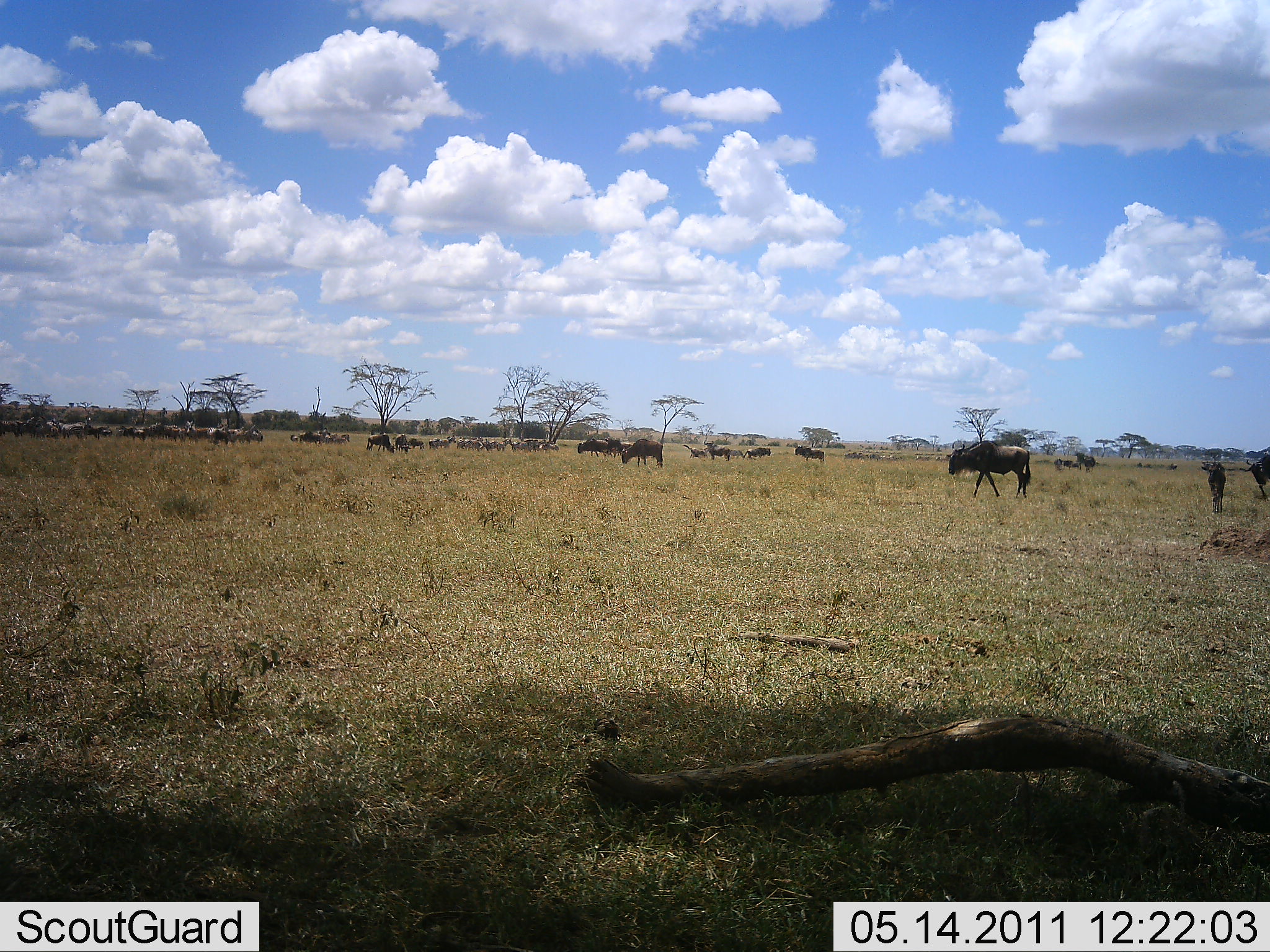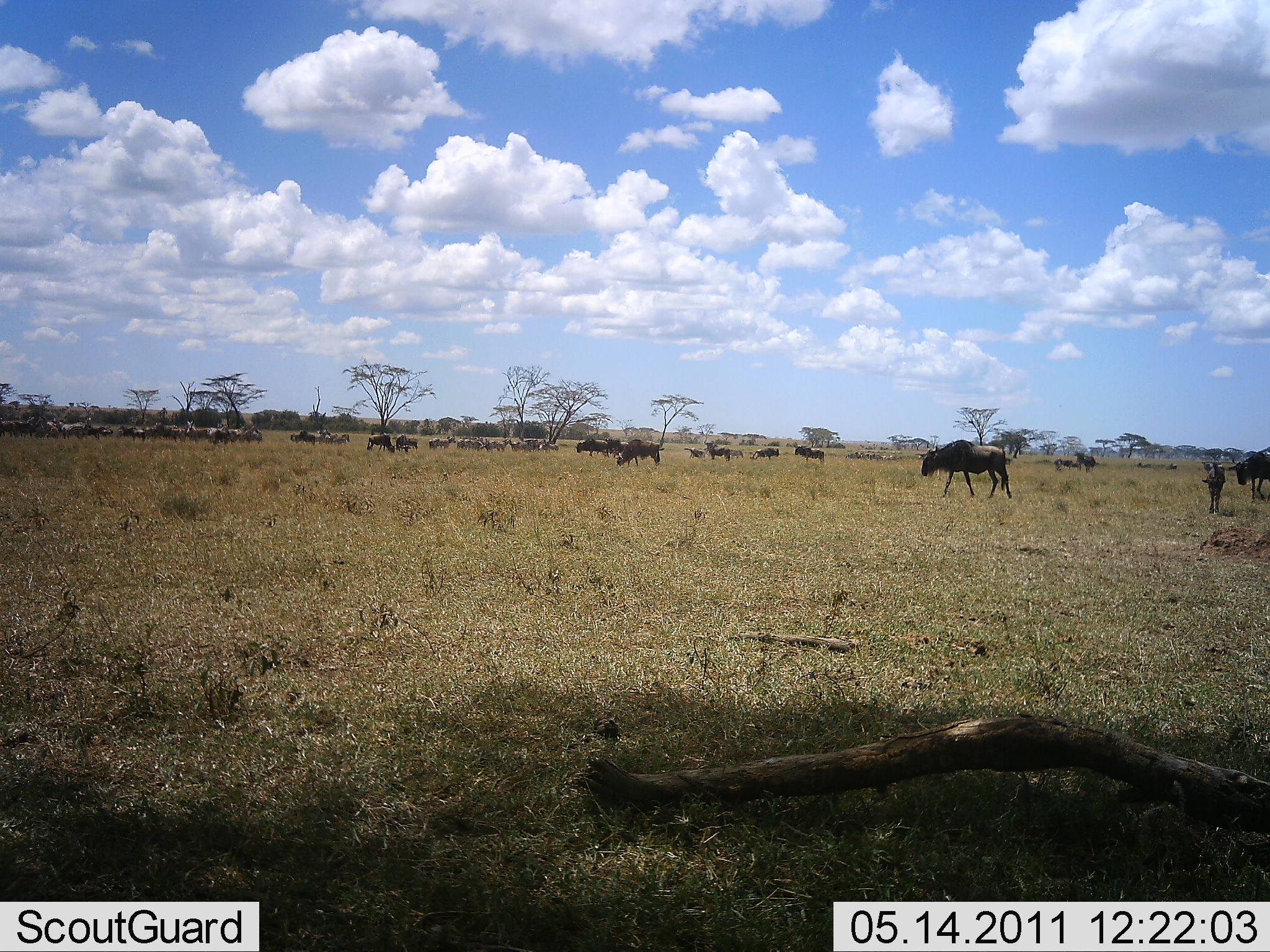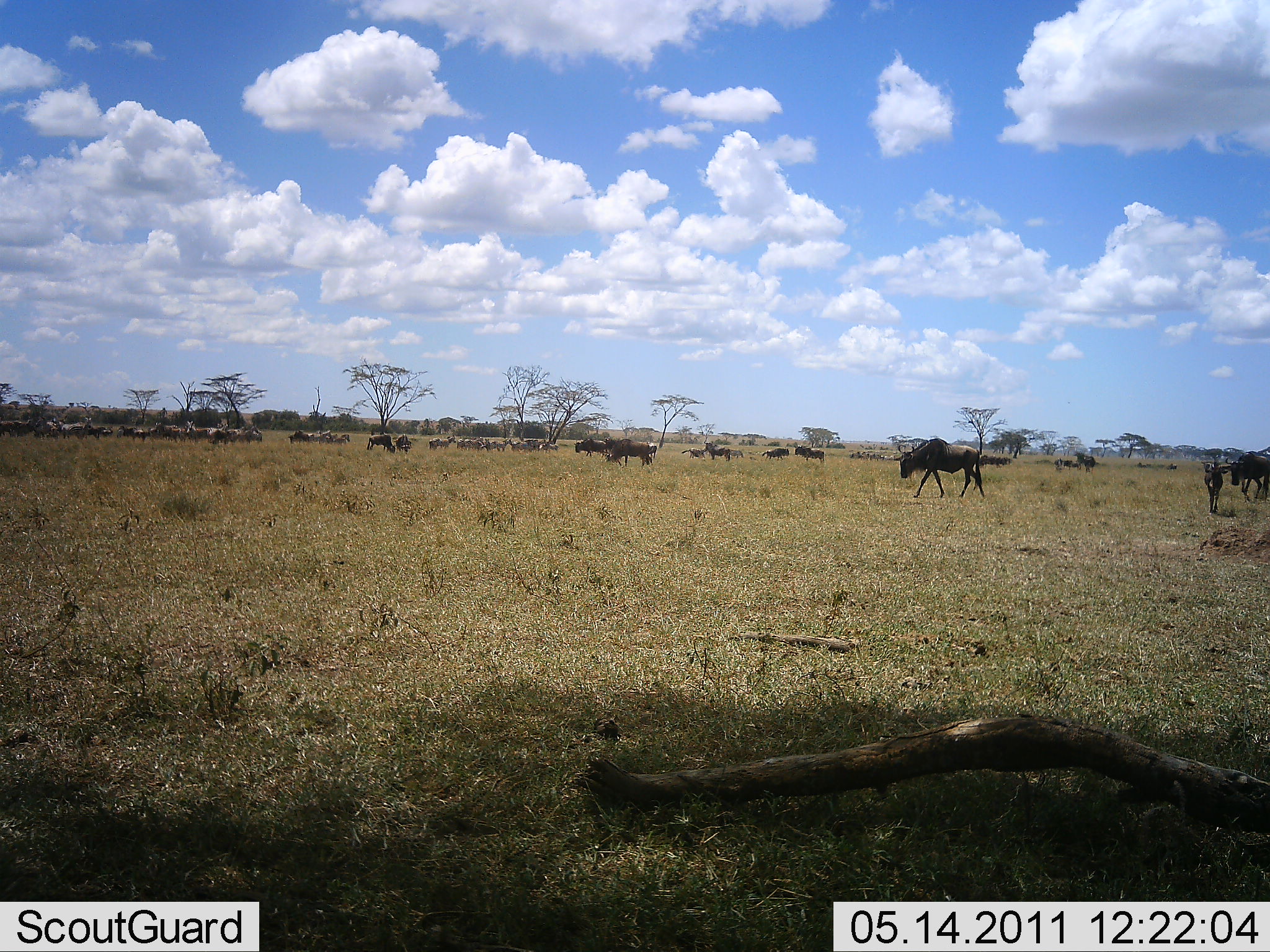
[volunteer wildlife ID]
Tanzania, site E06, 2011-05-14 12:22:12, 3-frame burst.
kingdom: Animalia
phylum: Chordata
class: Mammalia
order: Artiodactyla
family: Bovidae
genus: Connochaetes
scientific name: Connochaetes taurinus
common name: blue wildebeest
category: wildebeest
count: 11-50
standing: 62%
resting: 8%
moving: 92%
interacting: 0%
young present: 23%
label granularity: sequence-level